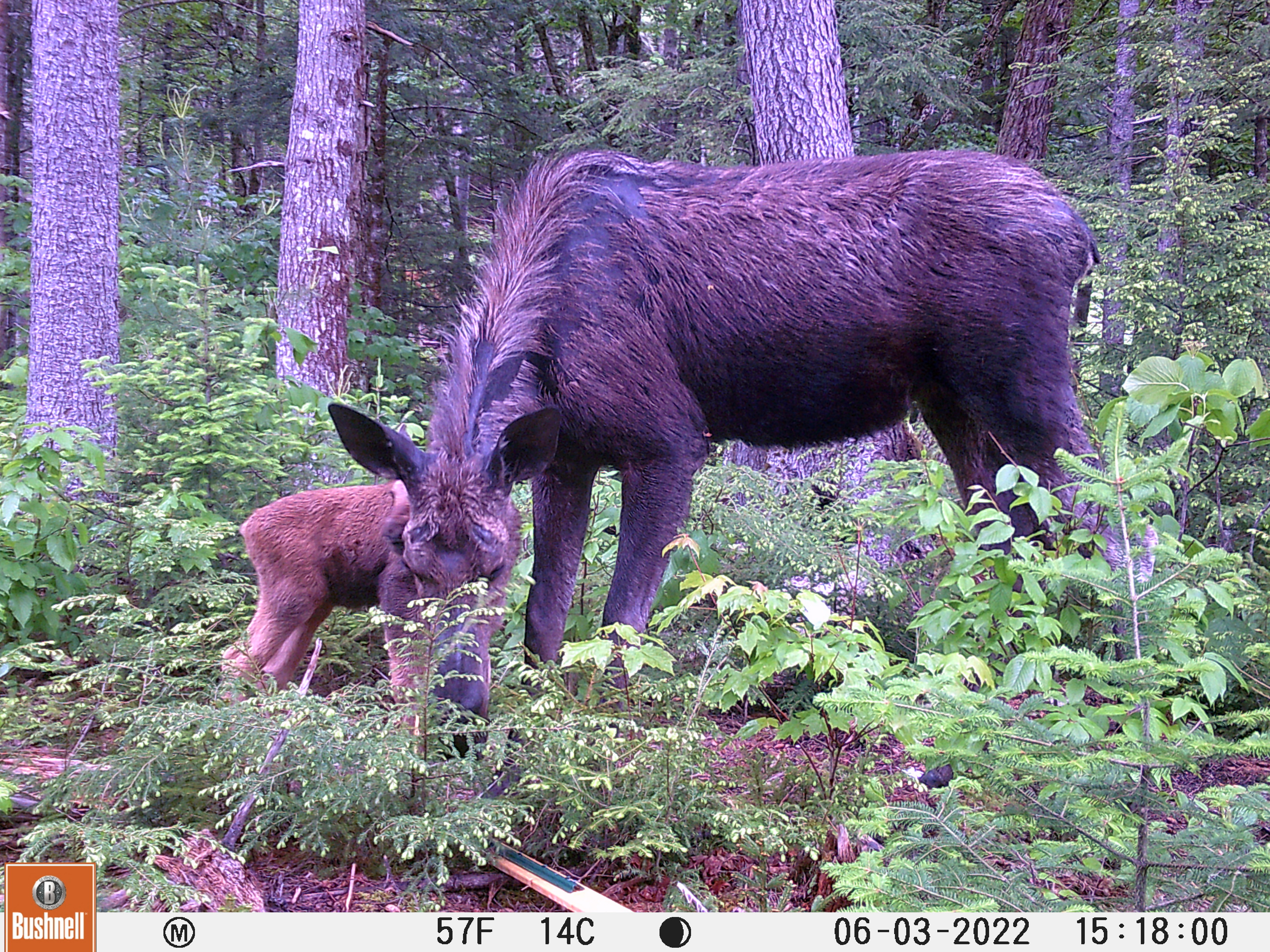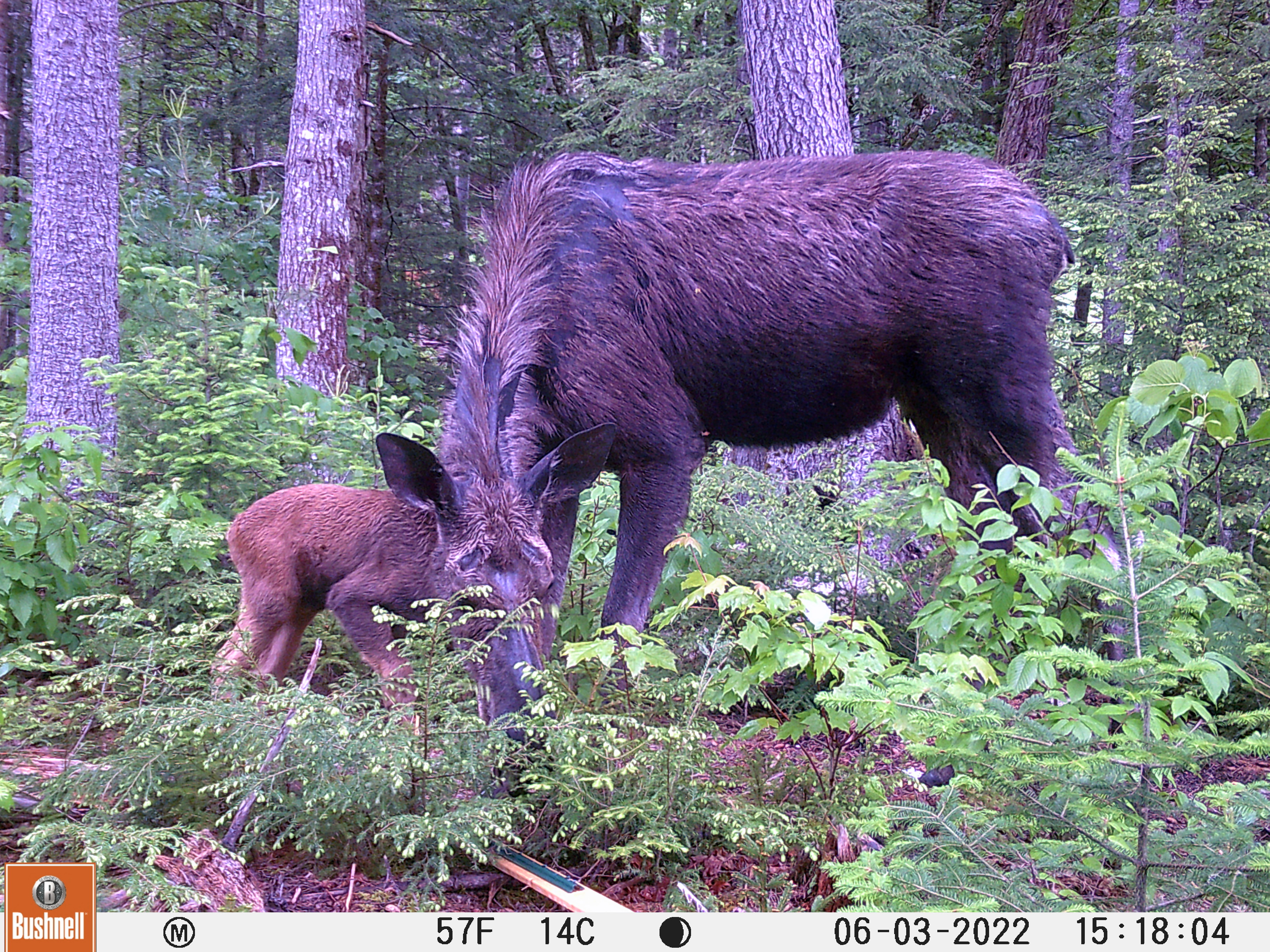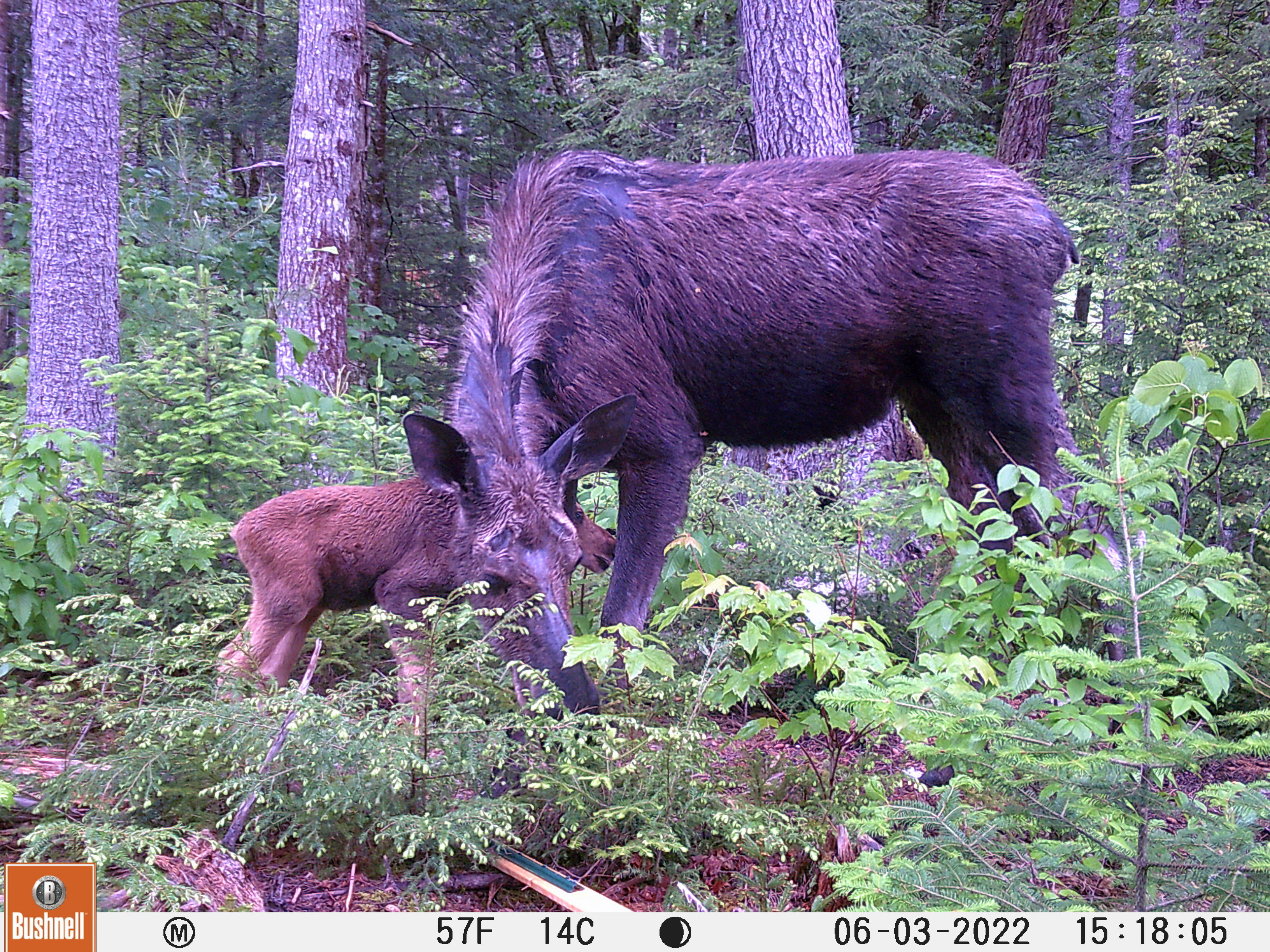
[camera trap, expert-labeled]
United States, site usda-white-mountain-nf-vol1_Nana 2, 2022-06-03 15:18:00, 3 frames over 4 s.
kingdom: Animalia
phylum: Chordata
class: Mammalia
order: Artiodactyla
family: Cervidae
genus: Alces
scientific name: Alces alces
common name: moose